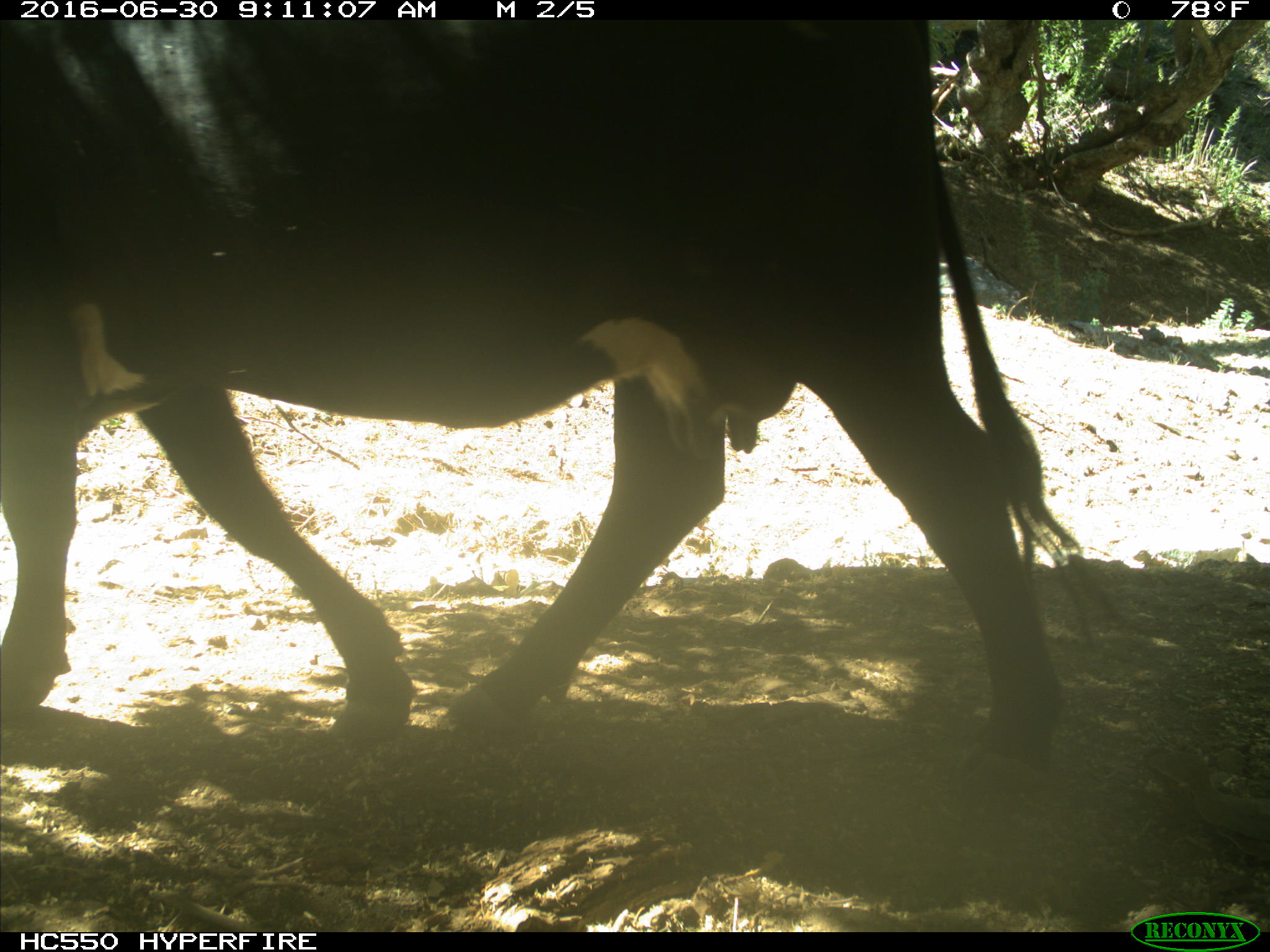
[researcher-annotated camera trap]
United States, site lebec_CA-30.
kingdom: Animalia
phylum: Chordata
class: Mammalia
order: Artiodactyla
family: Bovidae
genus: Bos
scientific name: Bos taurus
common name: domestic cow